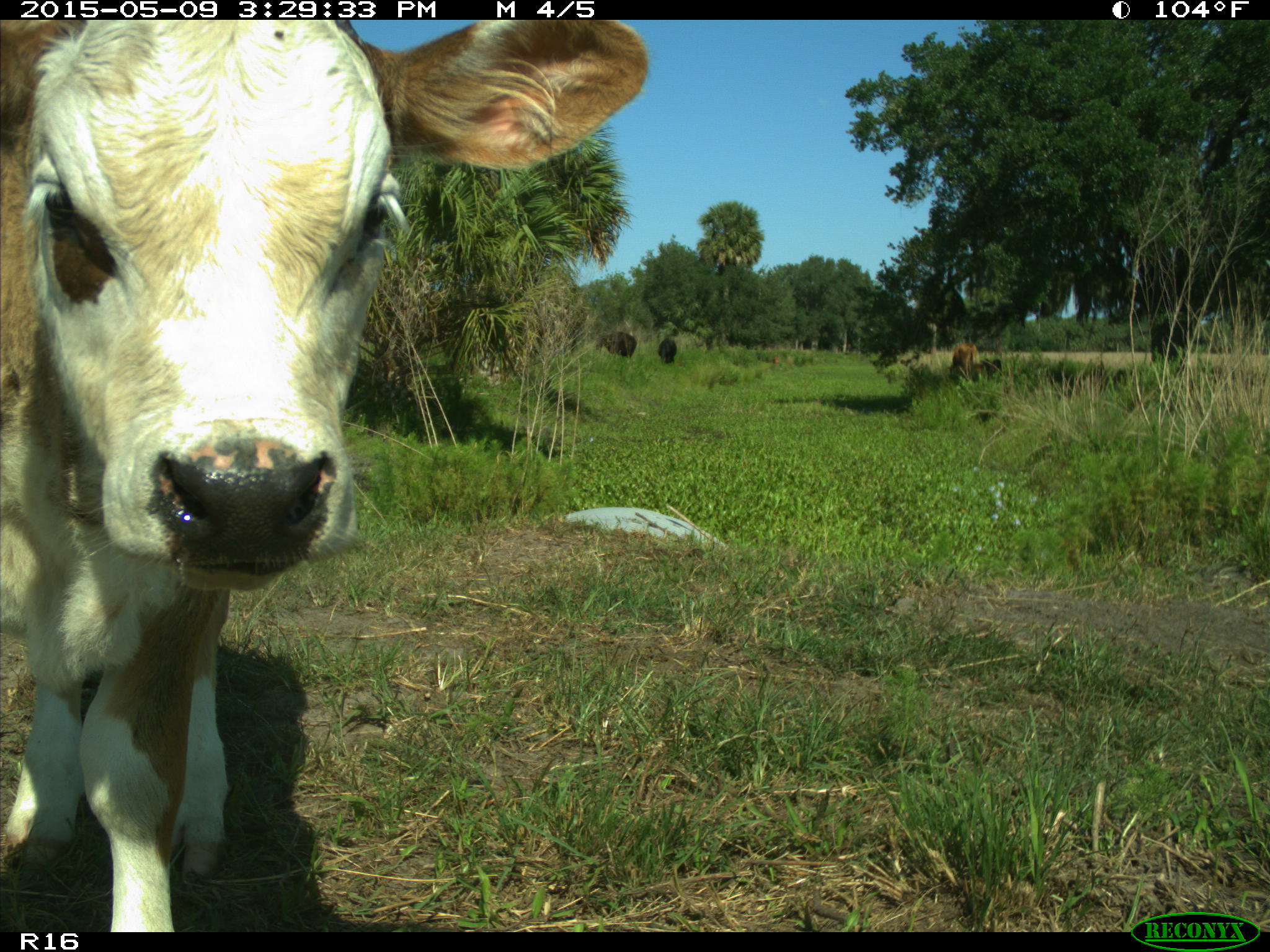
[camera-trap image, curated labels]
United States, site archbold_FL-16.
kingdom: Animalia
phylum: Chordata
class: Mammalia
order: Artiodactyla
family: Bovidae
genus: Bos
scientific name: Bos taurus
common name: domestic cow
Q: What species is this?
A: Bos taurus (domestic cow).